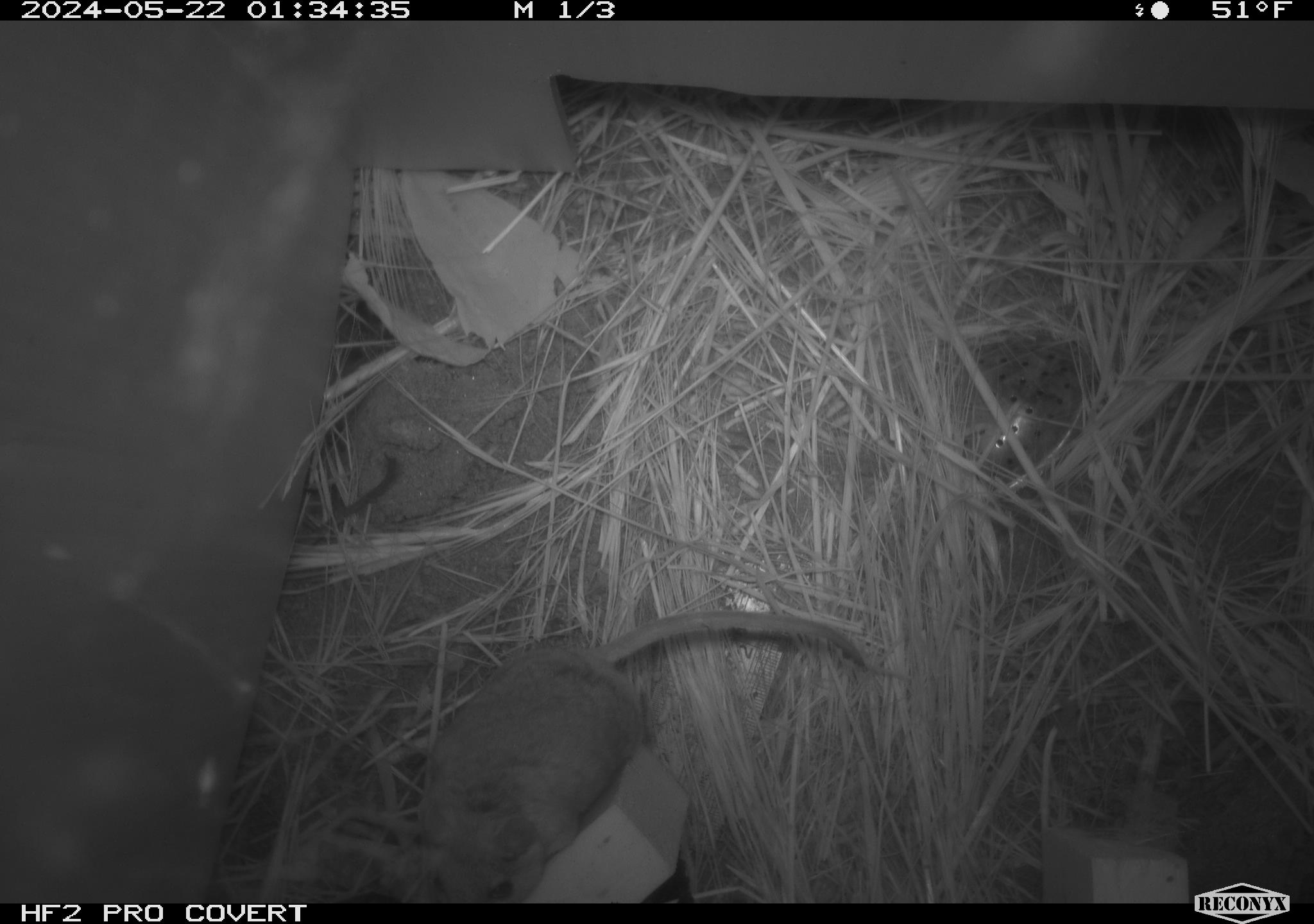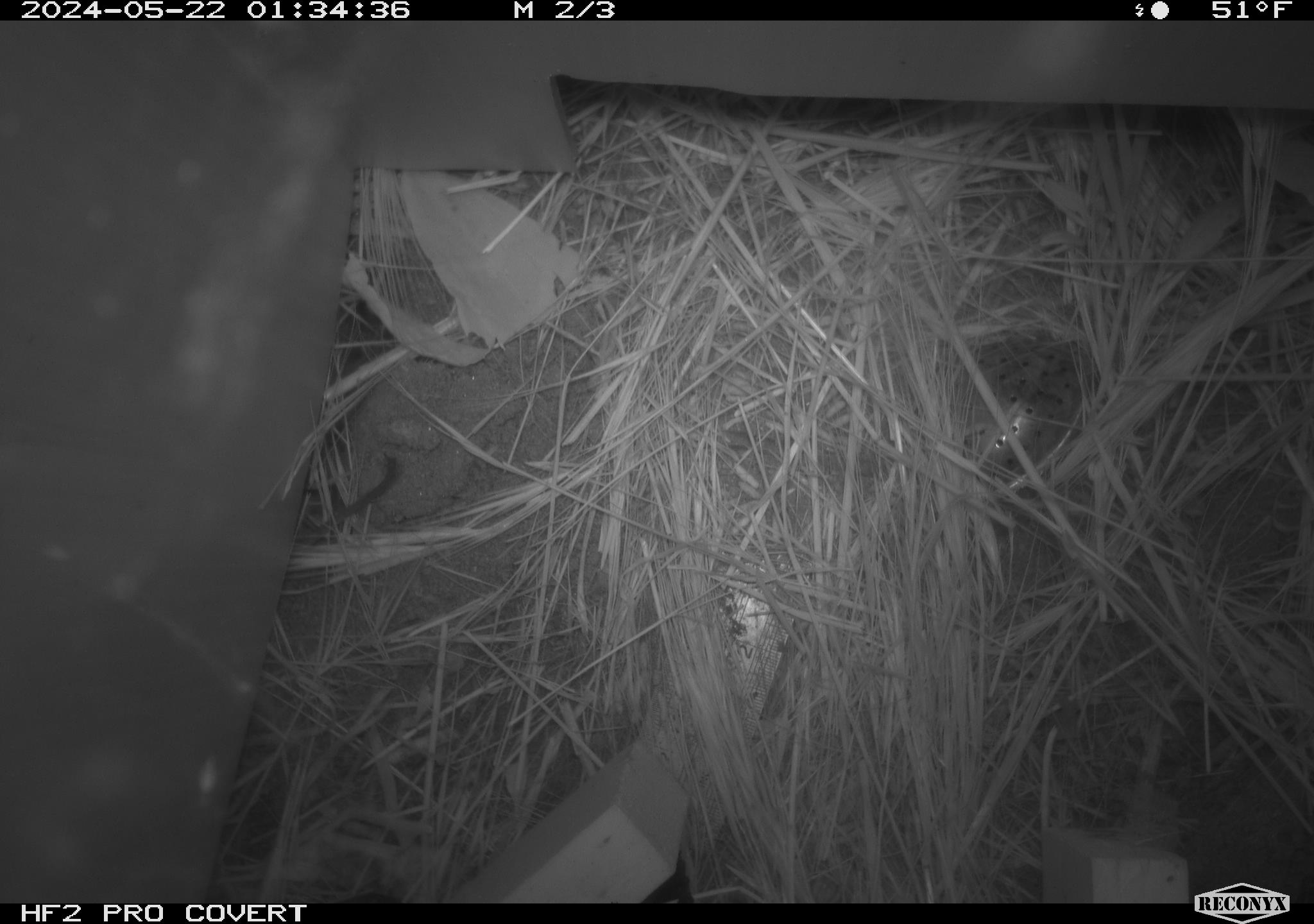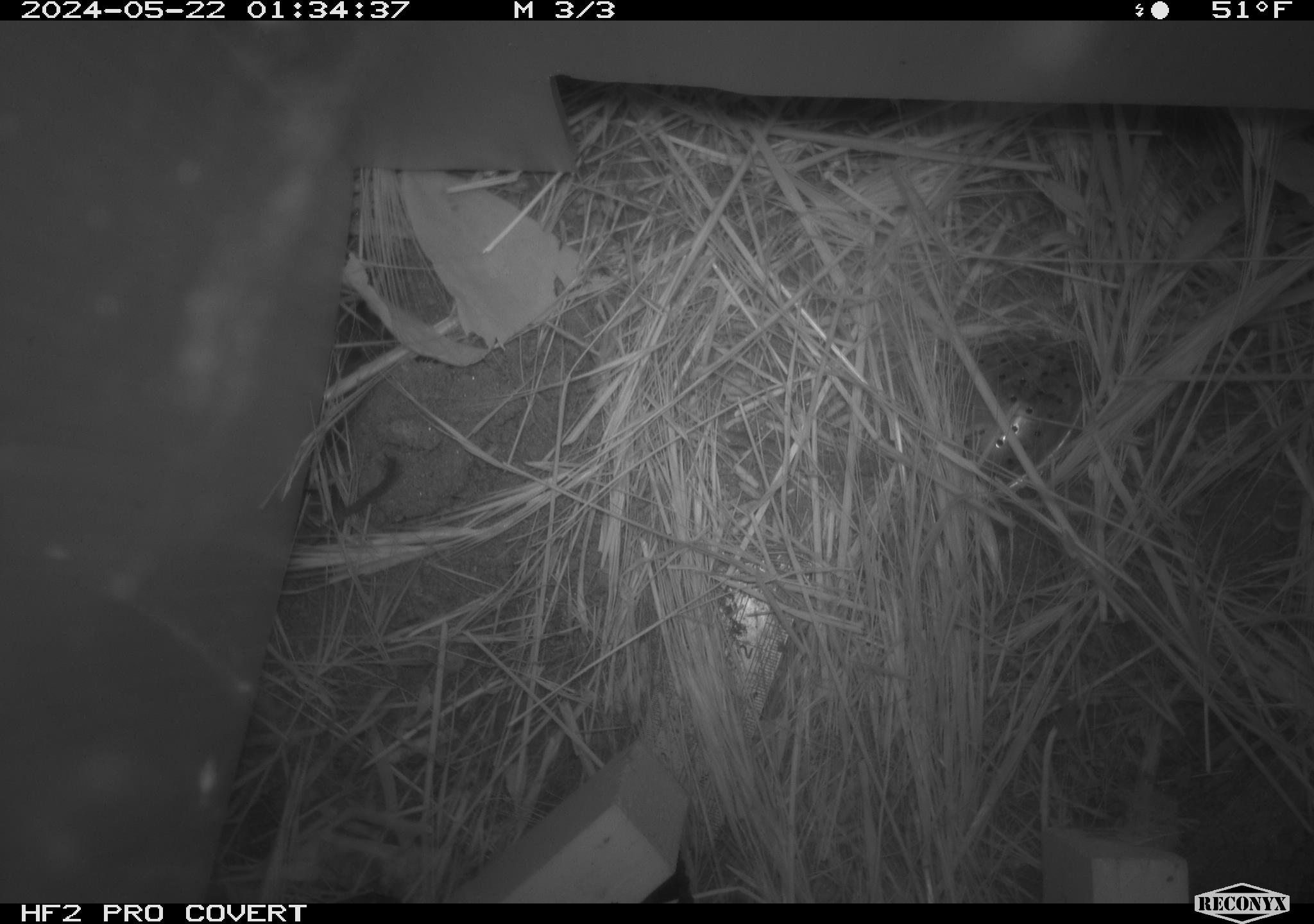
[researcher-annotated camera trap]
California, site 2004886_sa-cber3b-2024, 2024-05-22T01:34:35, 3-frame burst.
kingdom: Animalia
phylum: Chordata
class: Mammalia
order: Rodentia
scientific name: Rodentia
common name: mouse species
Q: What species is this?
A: Mouse species (Rodentia).